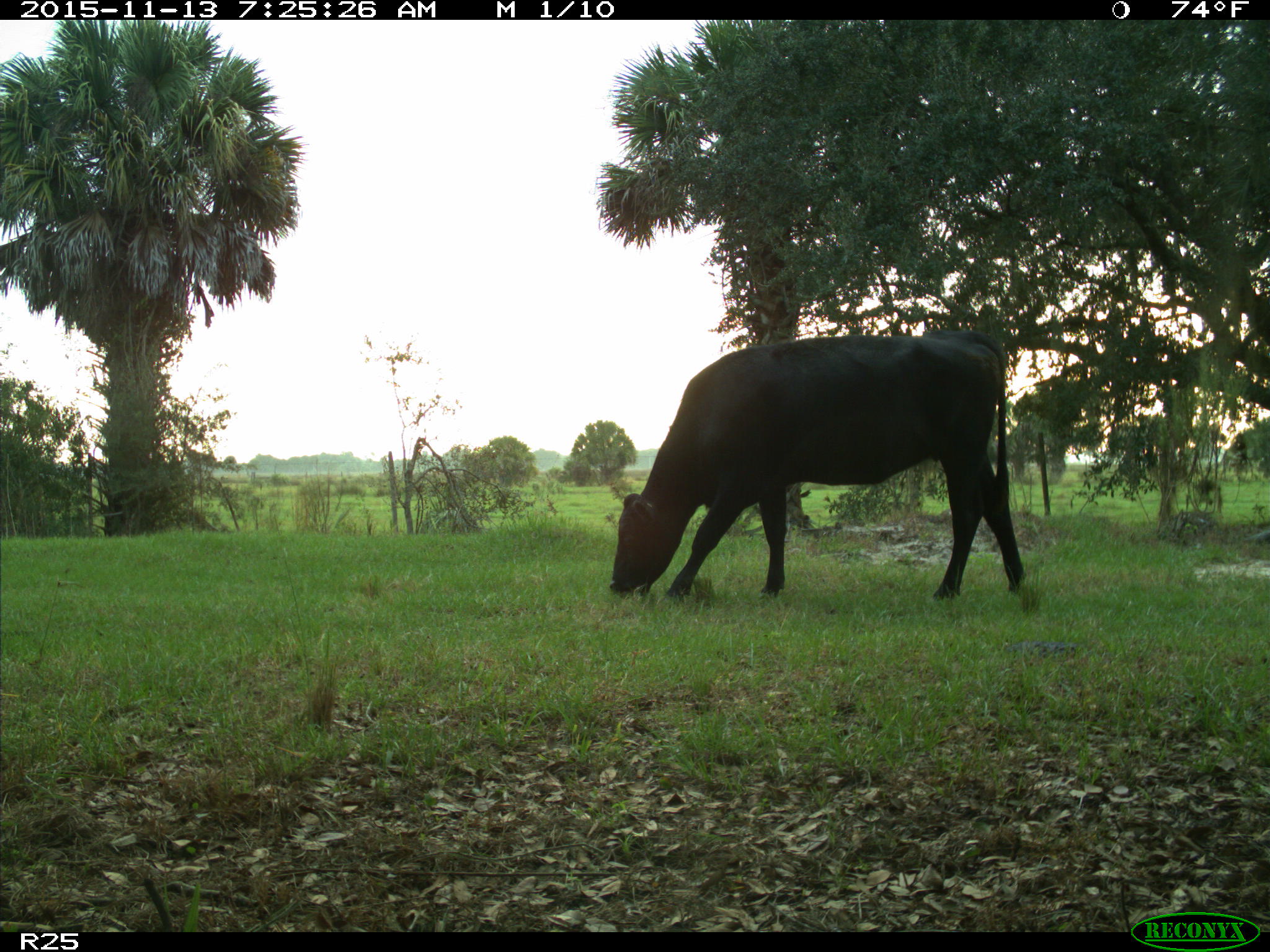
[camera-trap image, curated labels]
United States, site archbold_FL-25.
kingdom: Animalia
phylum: Chordata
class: Mammalia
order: Artiodactyla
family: Bovidae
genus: Bos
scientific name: Bos taurus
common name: domestic cow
Bos taurus (domestic cow).